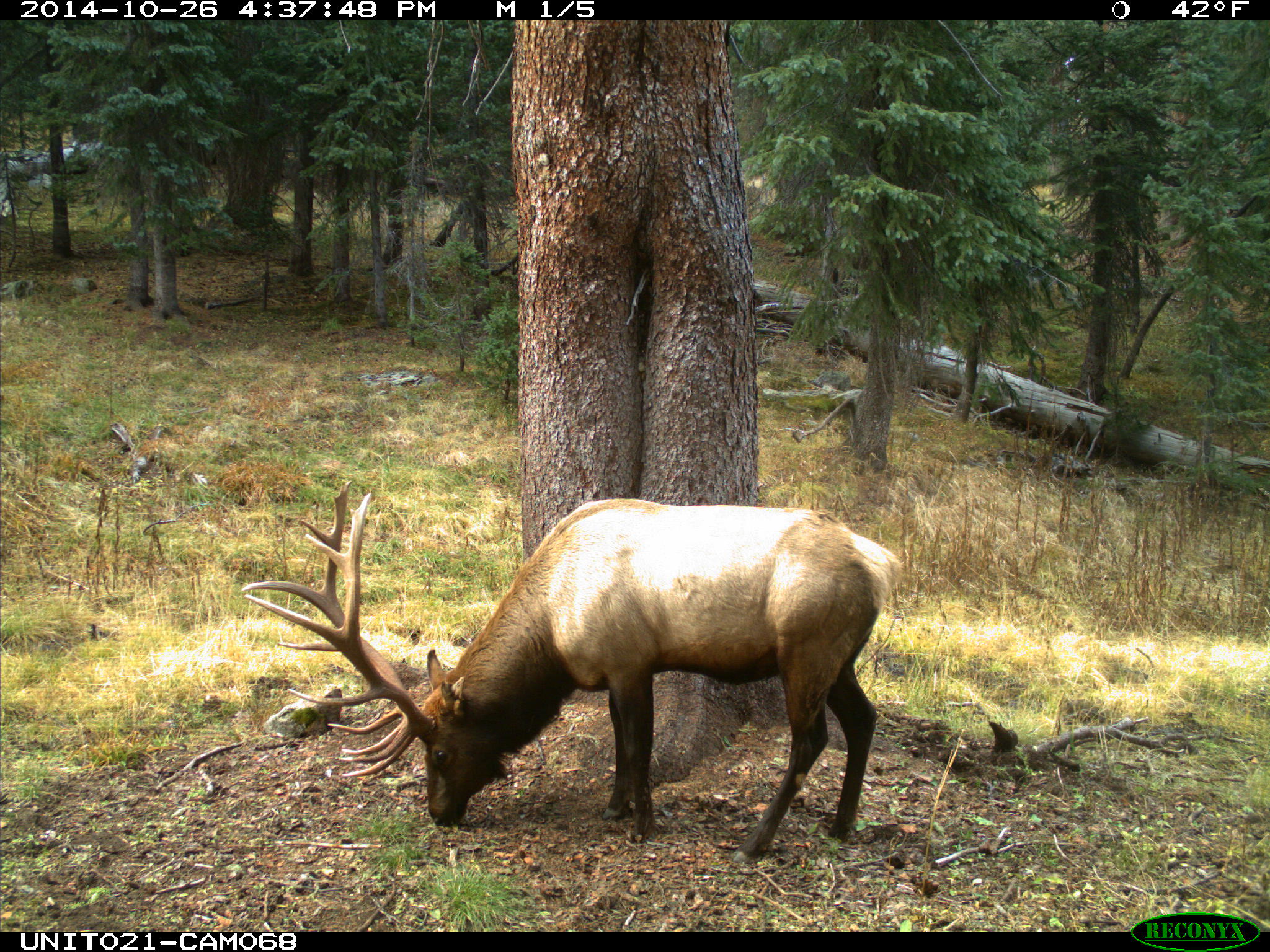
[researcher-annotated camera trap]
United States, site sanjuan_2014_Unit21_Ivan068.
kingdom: Animalia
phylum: Chordata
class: Mammalia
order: Artiodactyla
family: Cervidae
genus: Cervus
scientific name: Cervus elaphus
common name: red deer